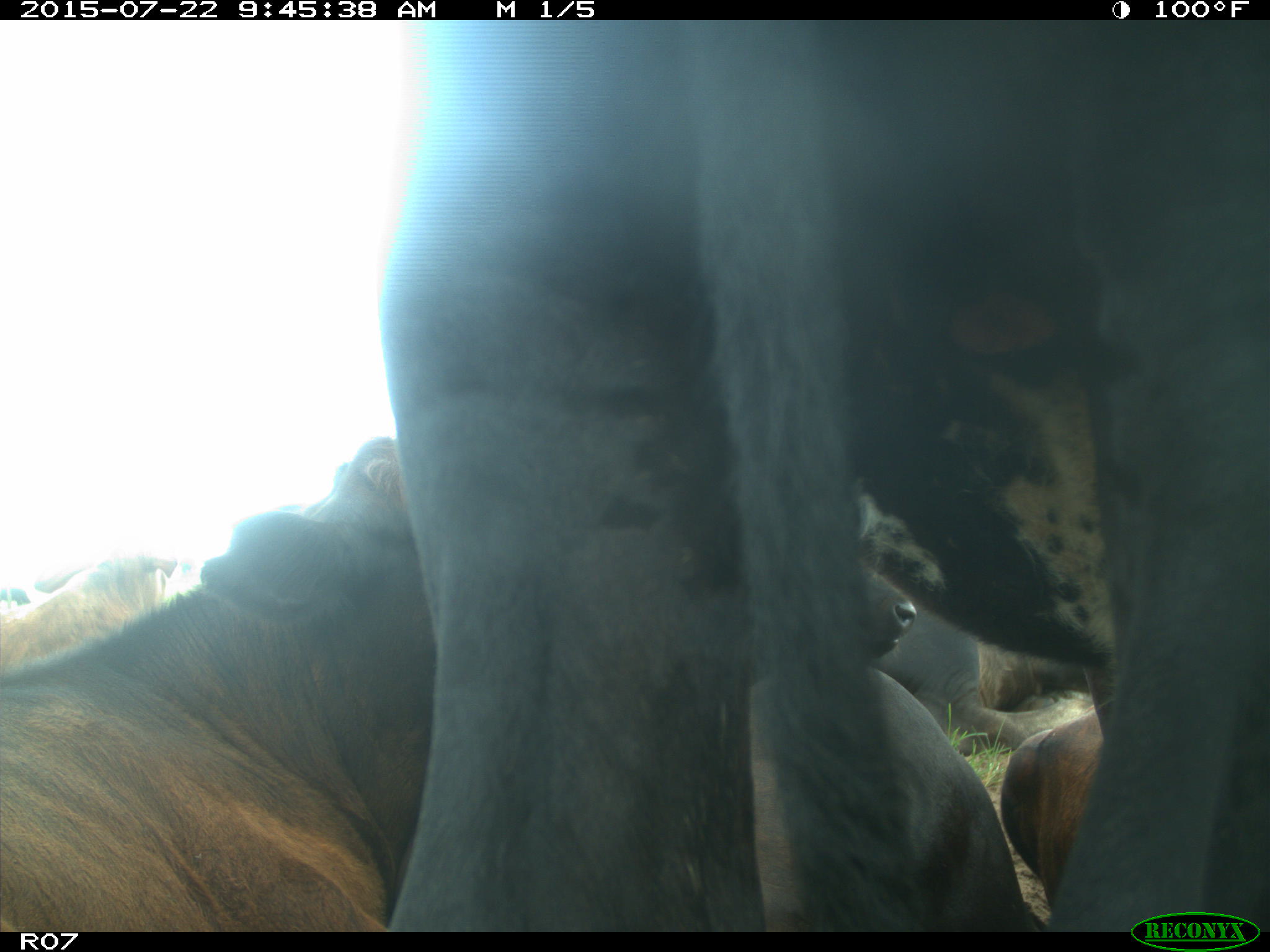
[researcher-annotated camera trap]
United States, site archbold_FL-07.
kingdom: Animalia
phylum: Chordata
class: Mammalia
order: Carnivora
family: Felidae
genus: Lynx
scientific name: Lynx rufus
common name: bobcat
Lynx rufus (bobcat).